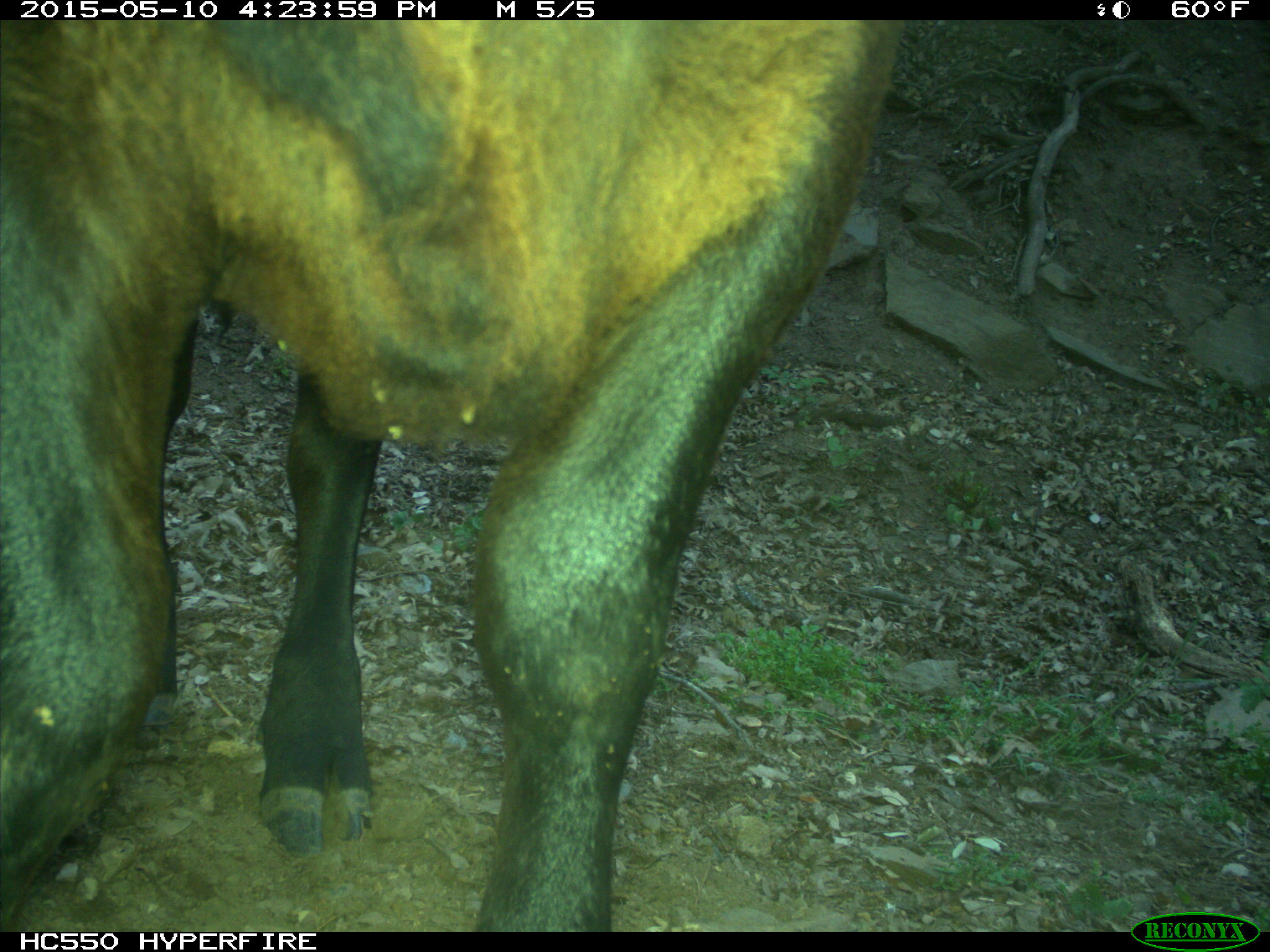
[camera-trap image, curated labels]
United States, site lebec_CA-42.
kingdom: Animalia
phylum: Chordata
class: Mammalia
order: Artiodactyla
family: Bovidae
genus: Bos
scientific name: Bos taurus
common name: domestic cow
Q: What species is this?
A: Bos taurus (domestic cow).